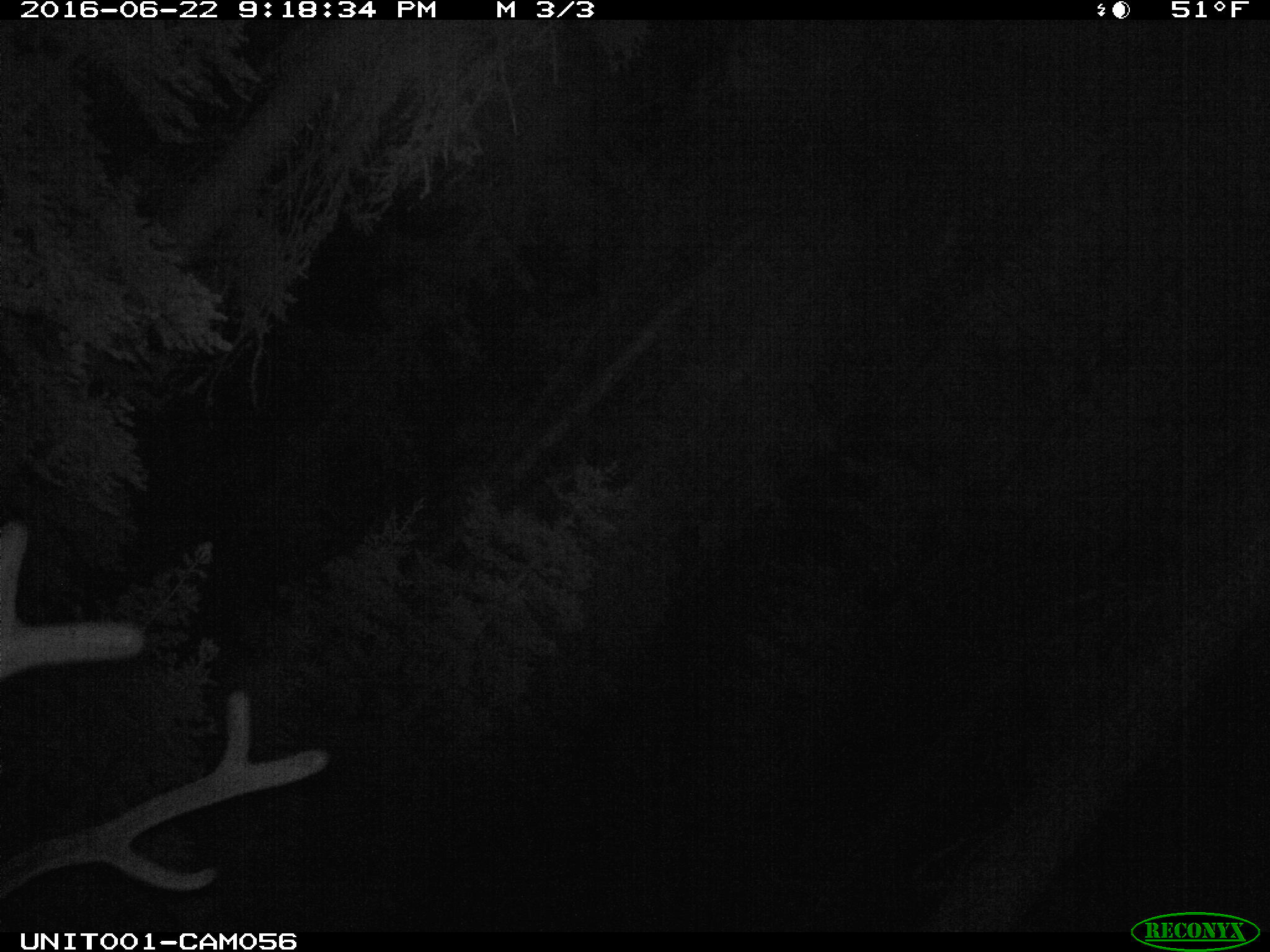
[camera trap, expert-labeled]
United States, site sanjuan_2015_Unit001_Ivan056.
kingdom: Animalia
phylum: Chordata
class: Mammalia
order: Artiodactyla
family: Cervidae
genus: Cervus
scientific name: Cervus elaphus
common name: red deer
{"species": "Cervus elaphus (red deer)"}